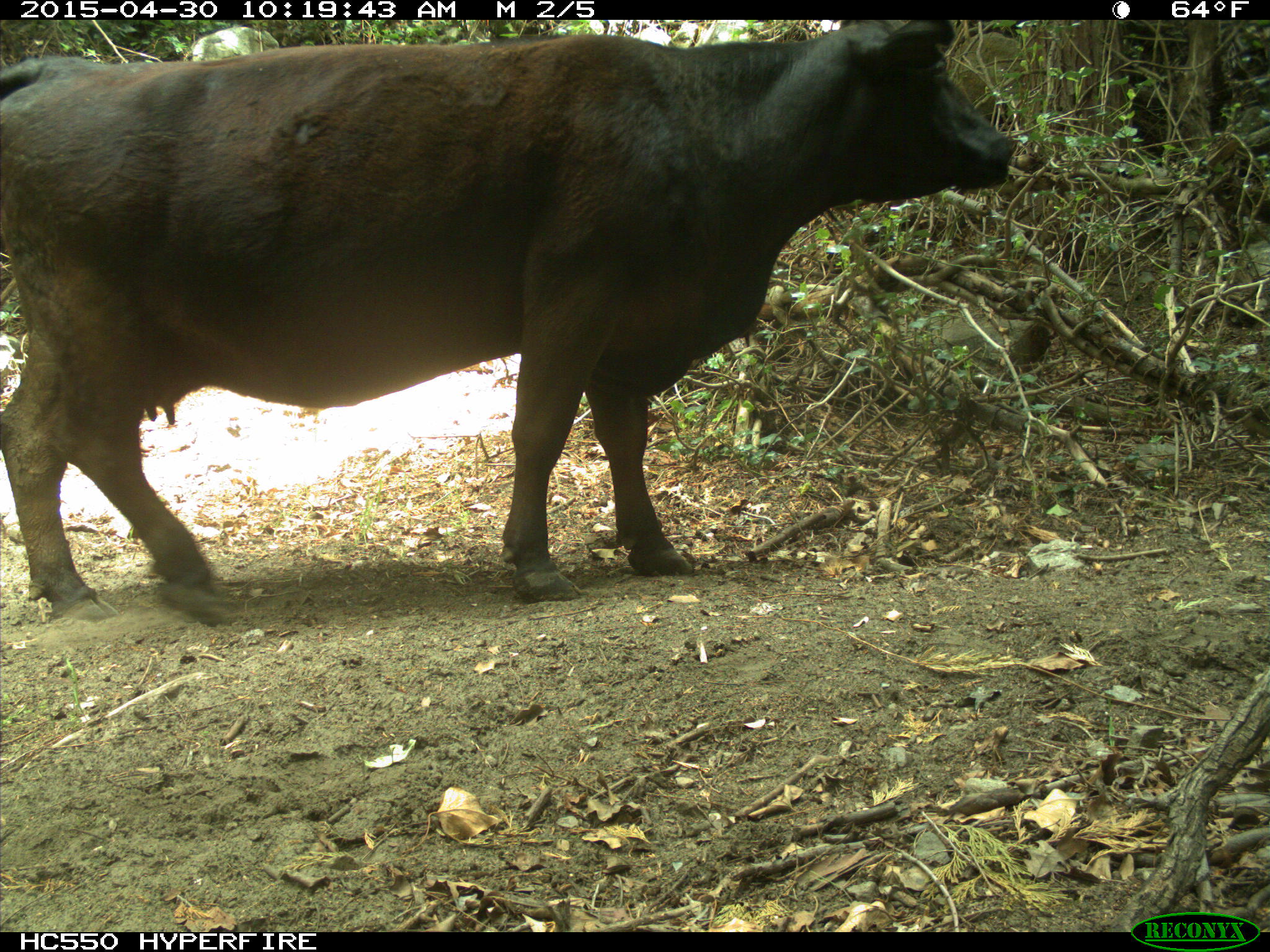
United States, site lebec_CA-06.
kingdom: Animalia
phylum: Chordata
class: Mammalia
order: Artiodactyla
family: Bovidae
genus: Bos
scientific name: Bos taurus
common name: domestic cow